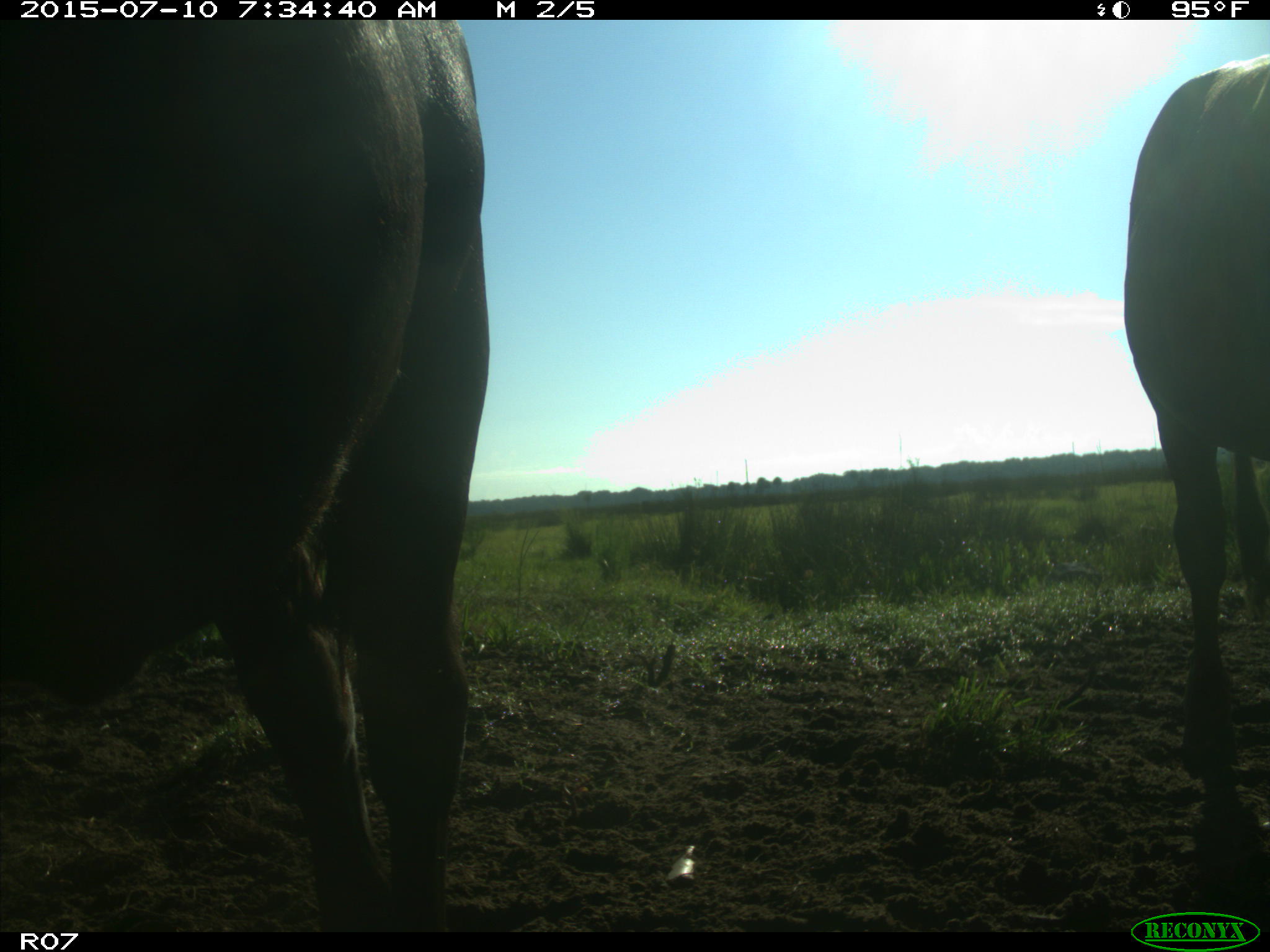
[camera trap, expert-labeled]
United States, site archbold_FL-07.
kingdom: Animalia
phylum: Chordata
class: Mammalia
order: Artiodactyla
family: Bovidae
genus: Bos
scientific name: Bos taurus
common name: domestic cow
Bos taurus (domestic cow).